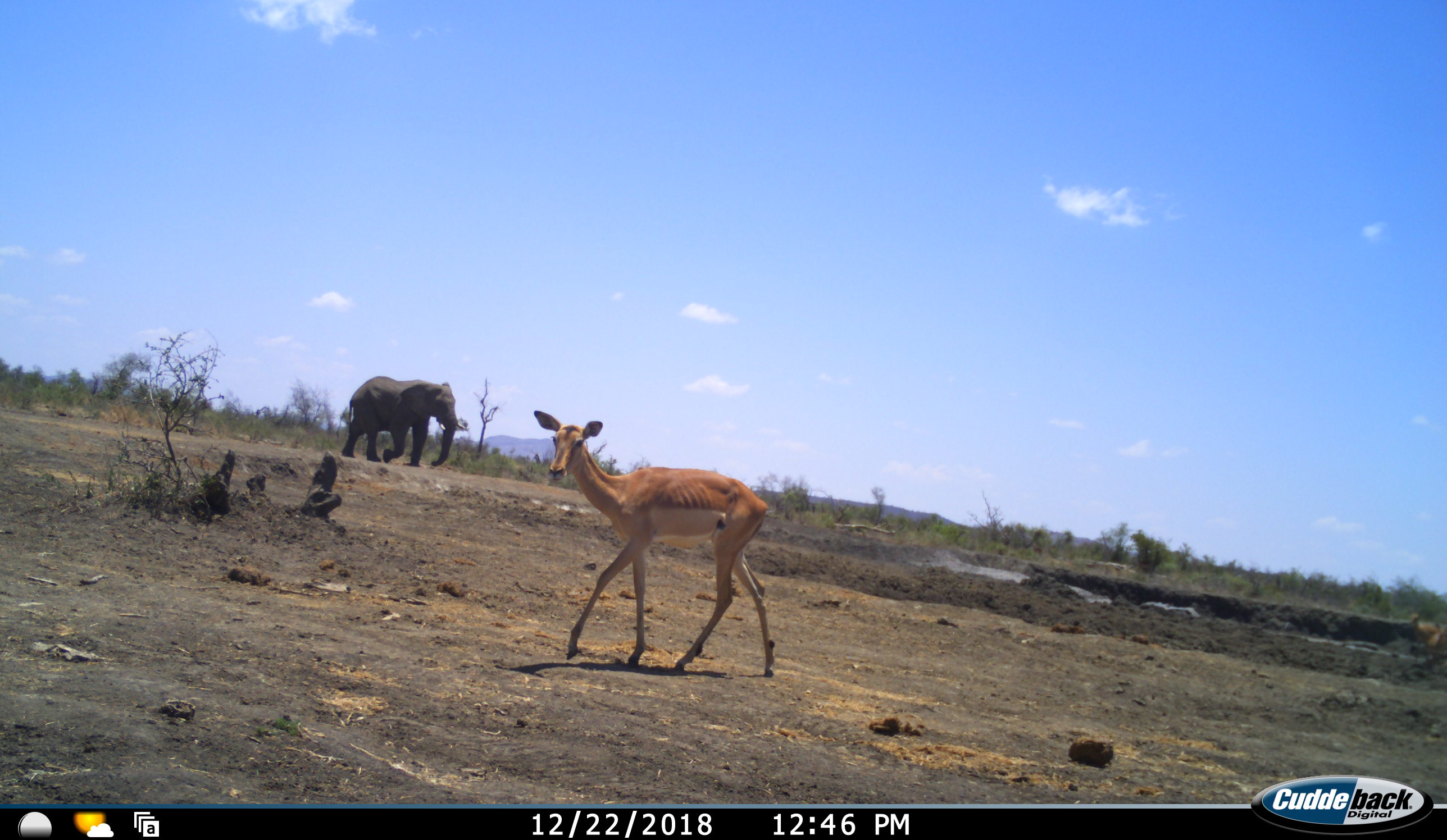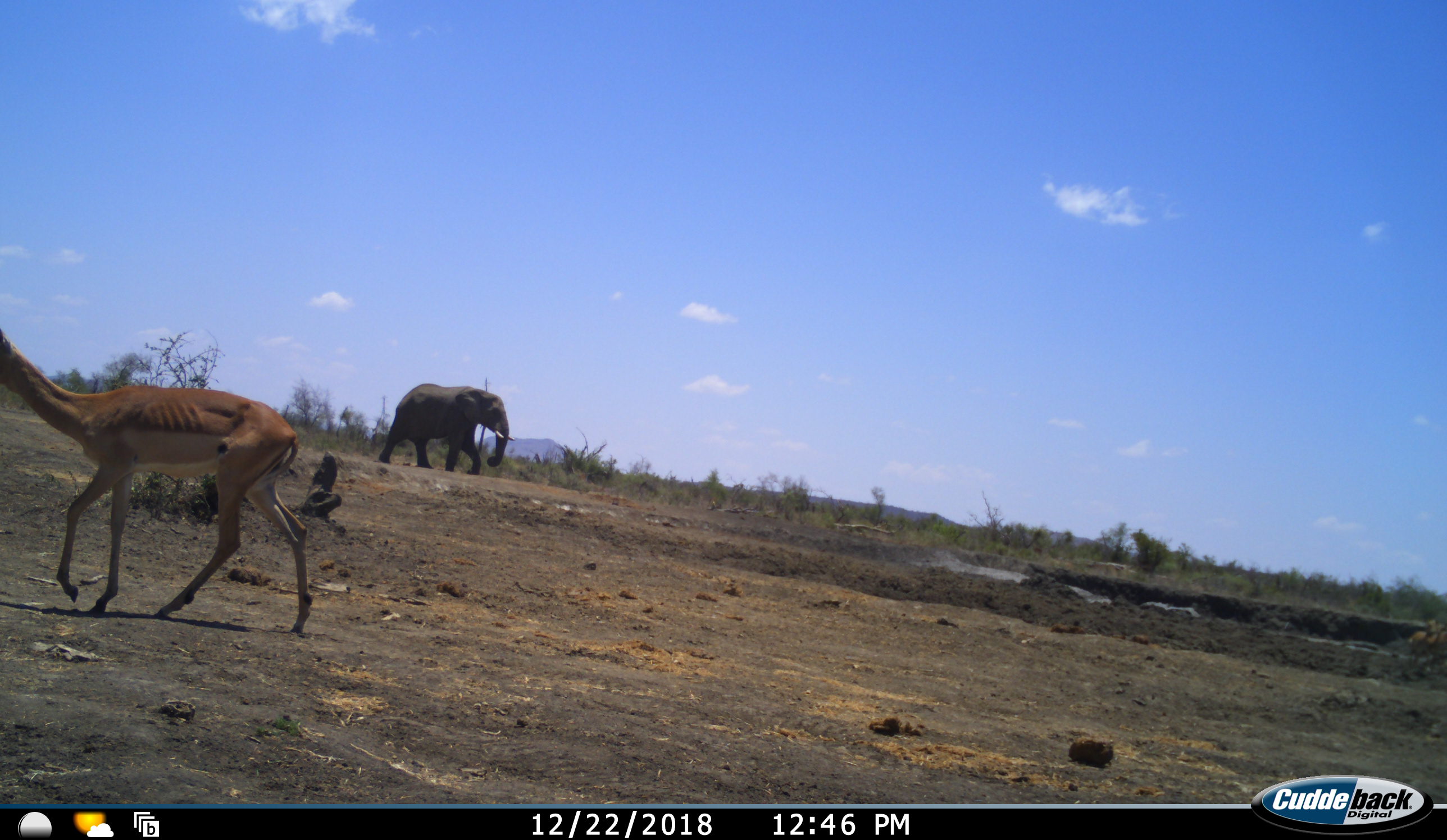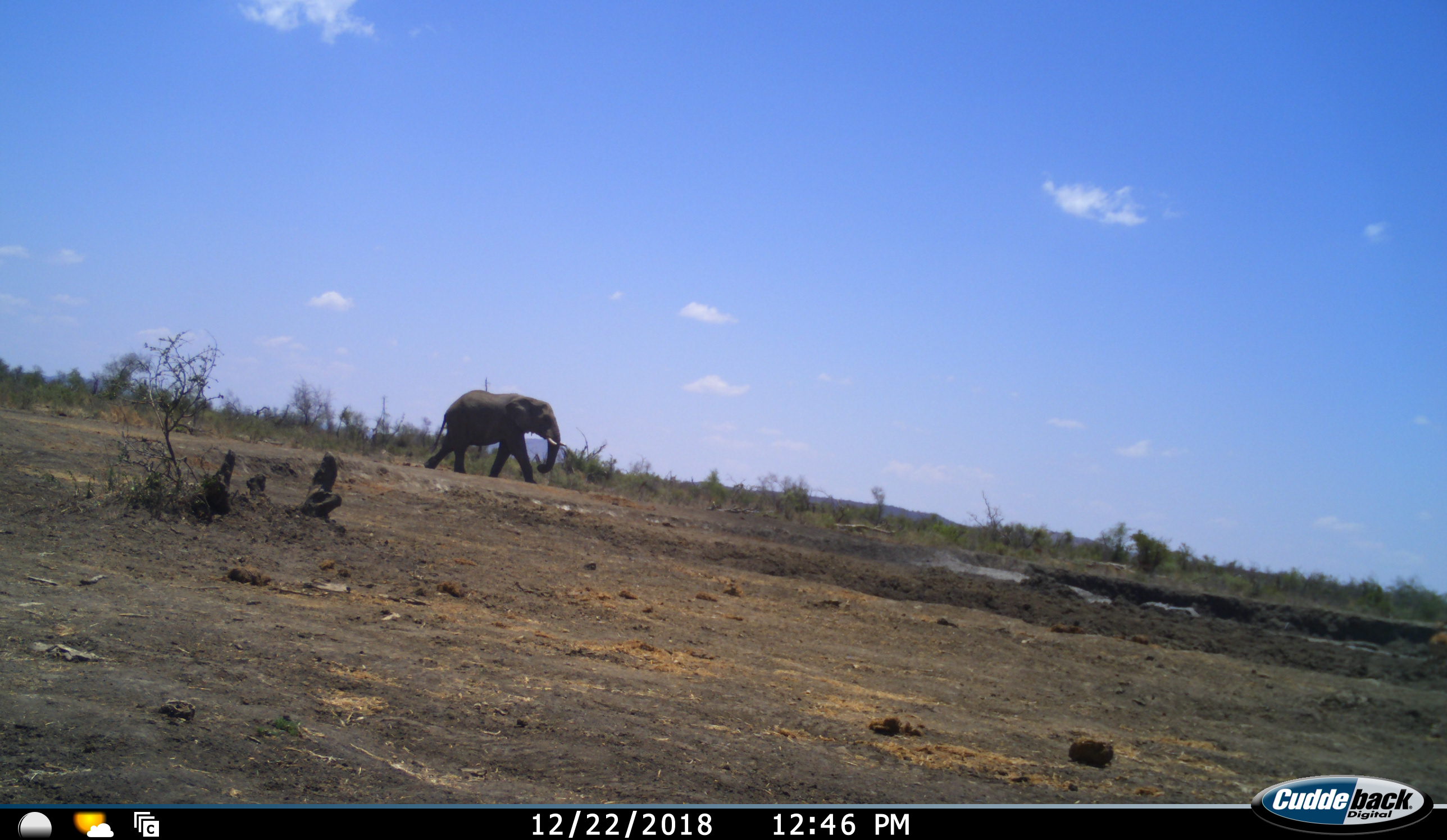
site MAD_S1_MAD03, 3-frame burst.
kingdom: Animalia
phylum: Chordata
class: Mammalia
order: Proboscidea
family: Elephantidae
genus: Loxodonta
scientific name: Loxodonta africana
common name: african bush elephant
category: elephant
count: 1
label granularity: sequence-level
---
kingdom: Animalia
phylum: Chordata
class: Mammalia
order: Artiodactyla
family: Bovidae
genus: Aepyceros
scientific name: Aepyceros melampus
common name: impala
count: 1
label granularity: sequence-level